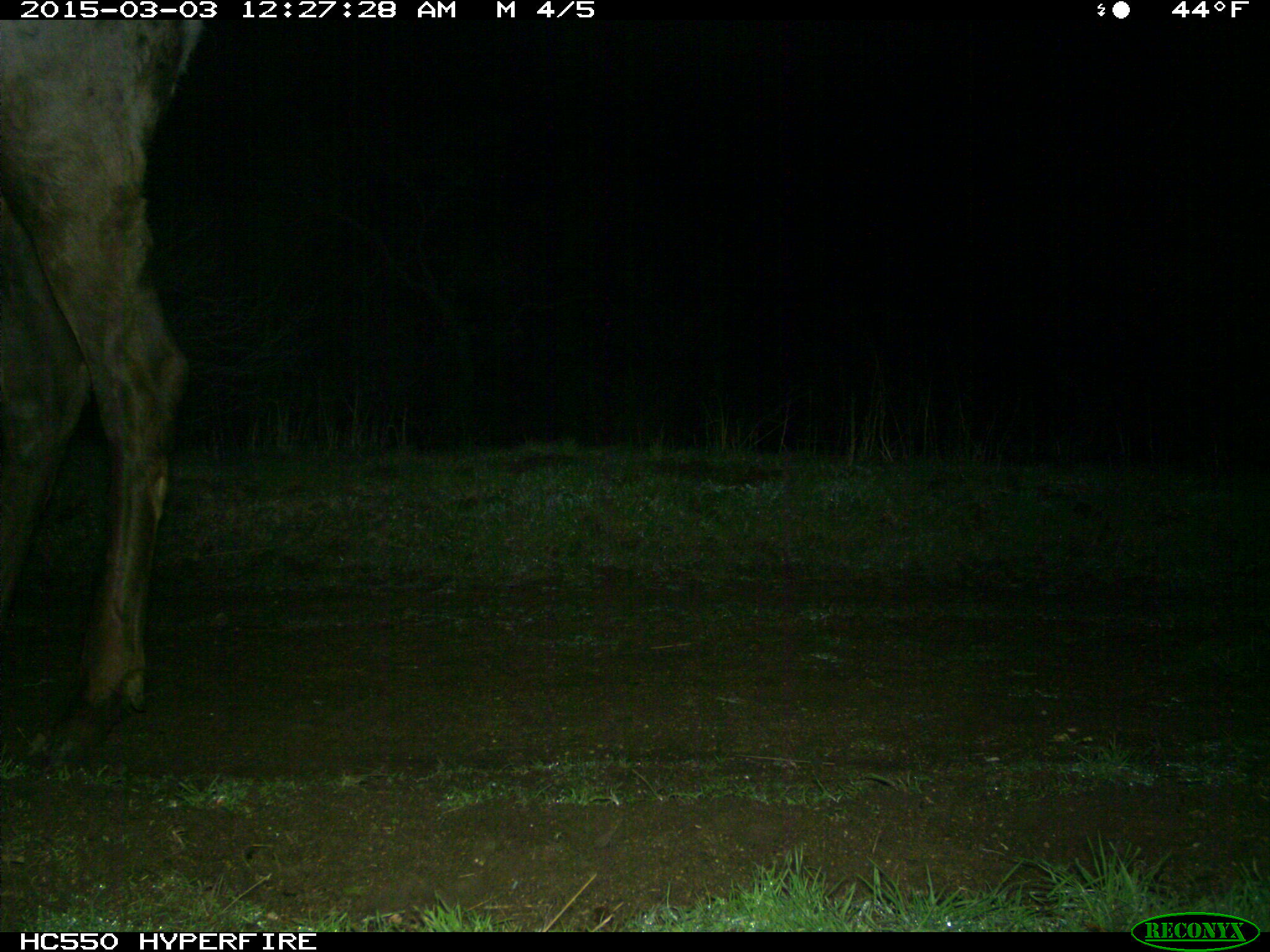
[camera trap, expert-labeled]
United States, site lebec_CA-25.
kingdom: Animalia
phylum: Chordata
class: Mammalia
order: Artiodactyla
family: Cervidae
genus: Cervus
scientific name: Cervus canadensis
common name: elk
Cervus canadensis (elk).